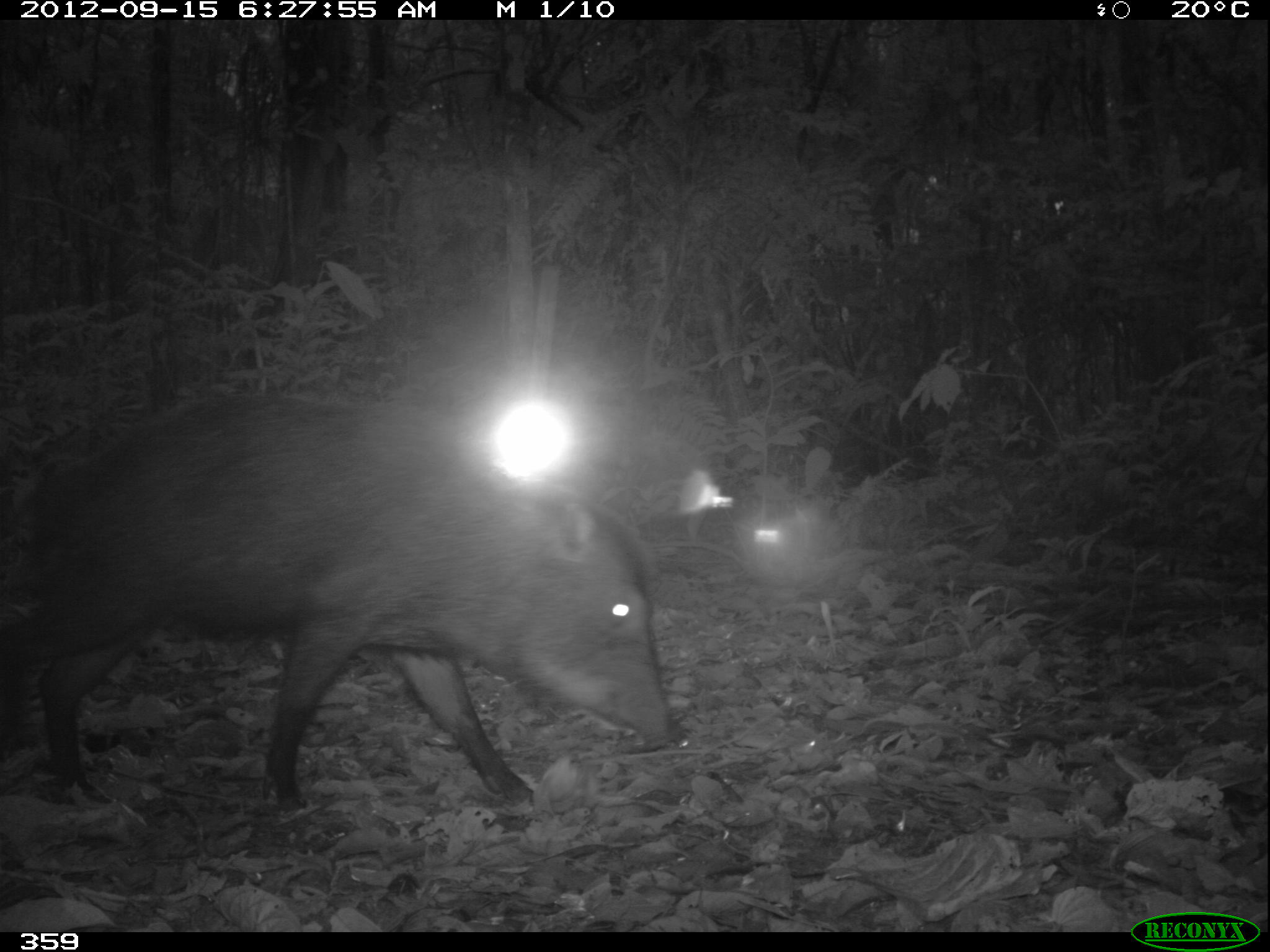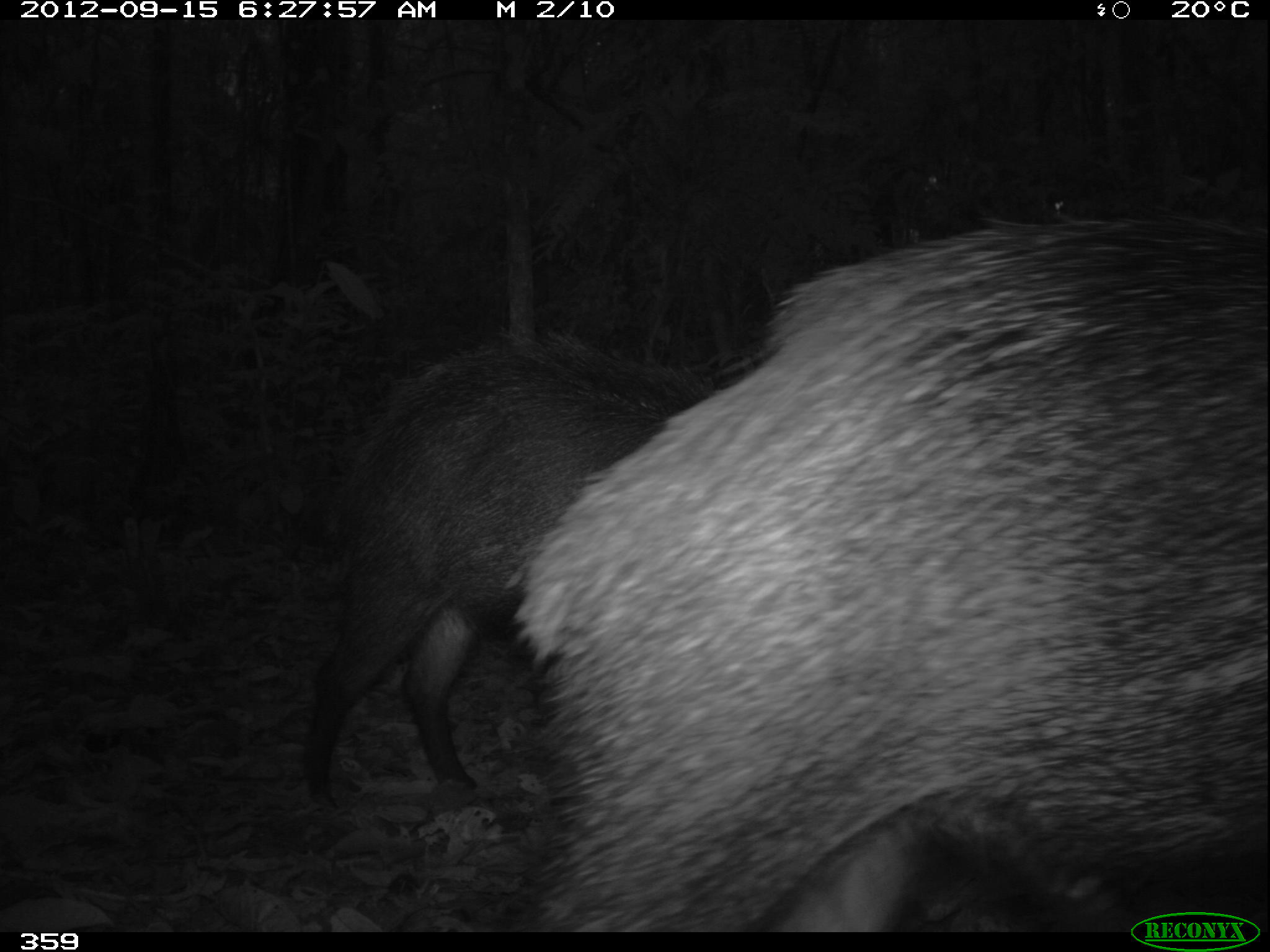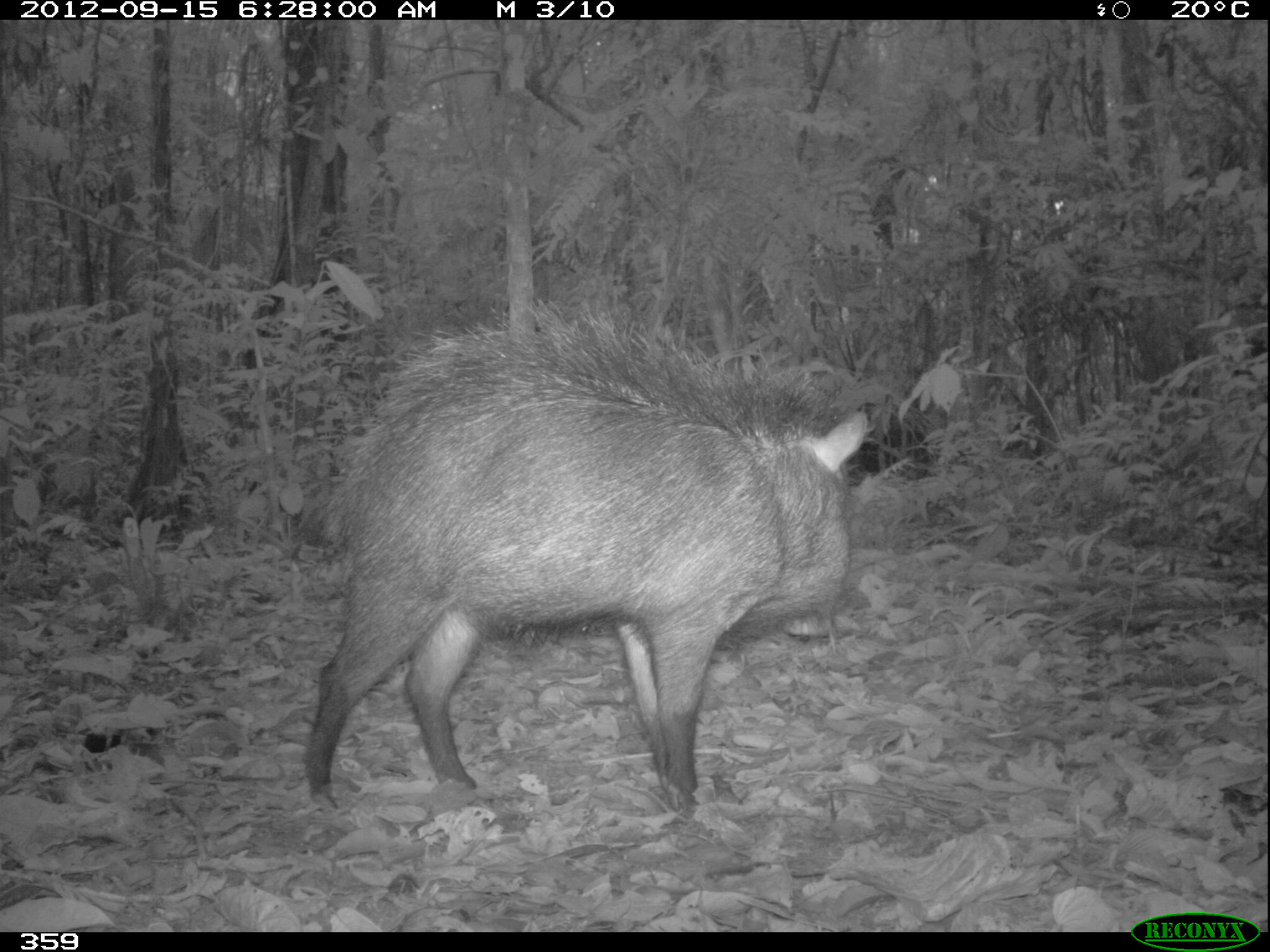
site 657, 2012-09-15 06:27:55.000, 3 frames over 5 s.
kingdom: Animalia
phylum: Chordata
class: Mammalia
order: Artiodactyla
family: Tayassuidae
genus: Tayassu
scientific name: Tayassu pecari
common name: white-lipped peccary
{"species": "Tayassu pecari (white-lipped peccary)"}